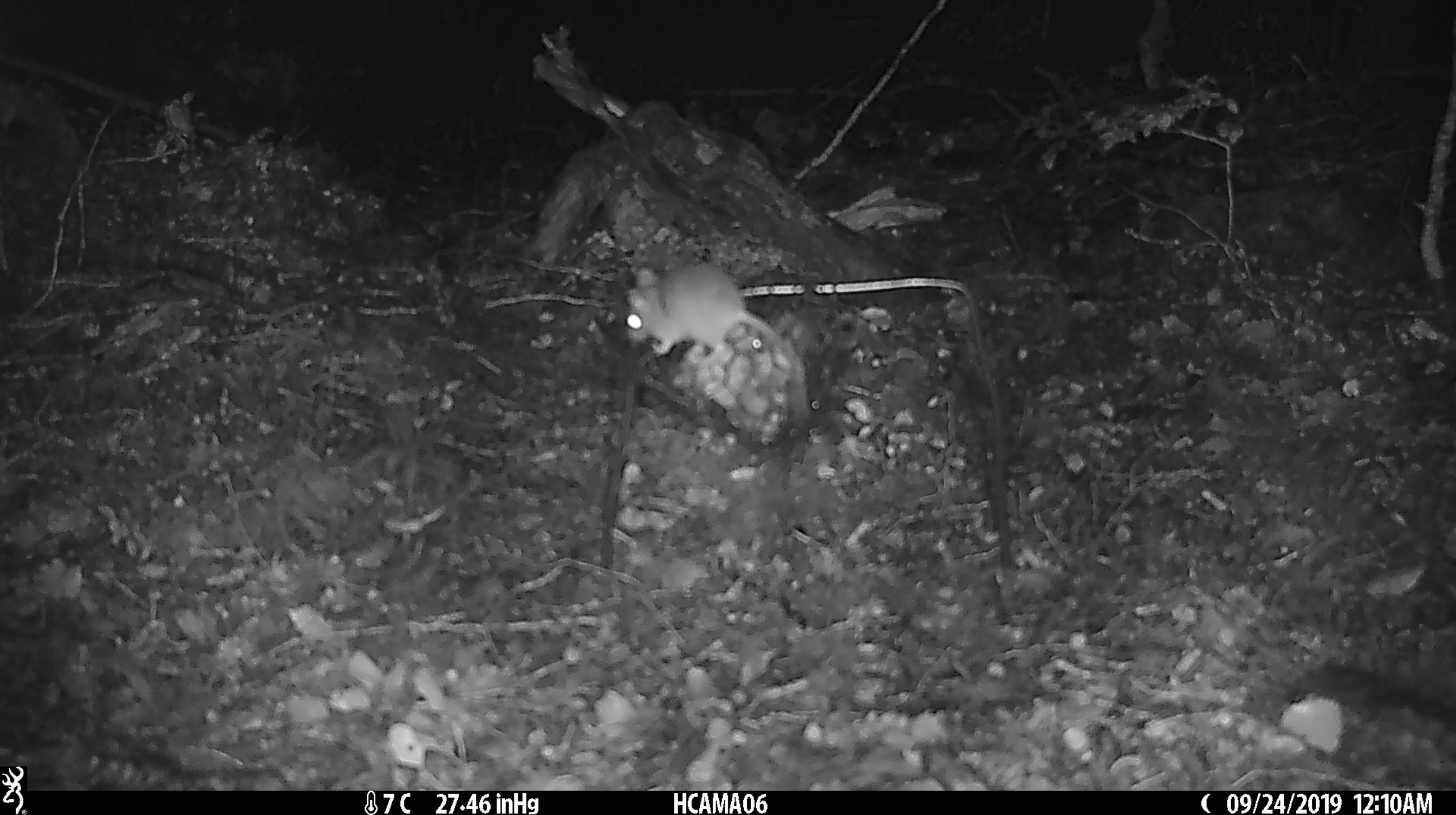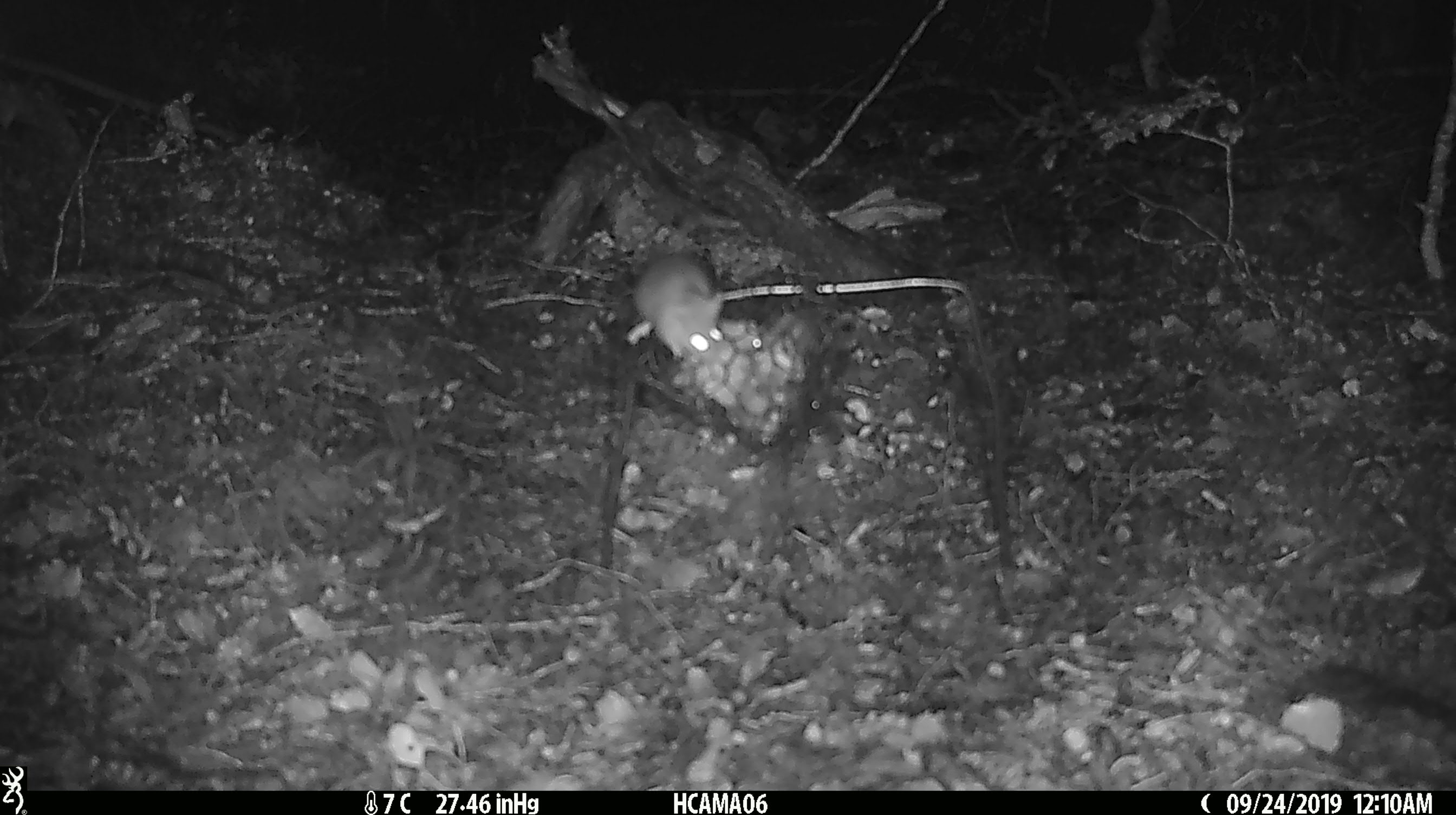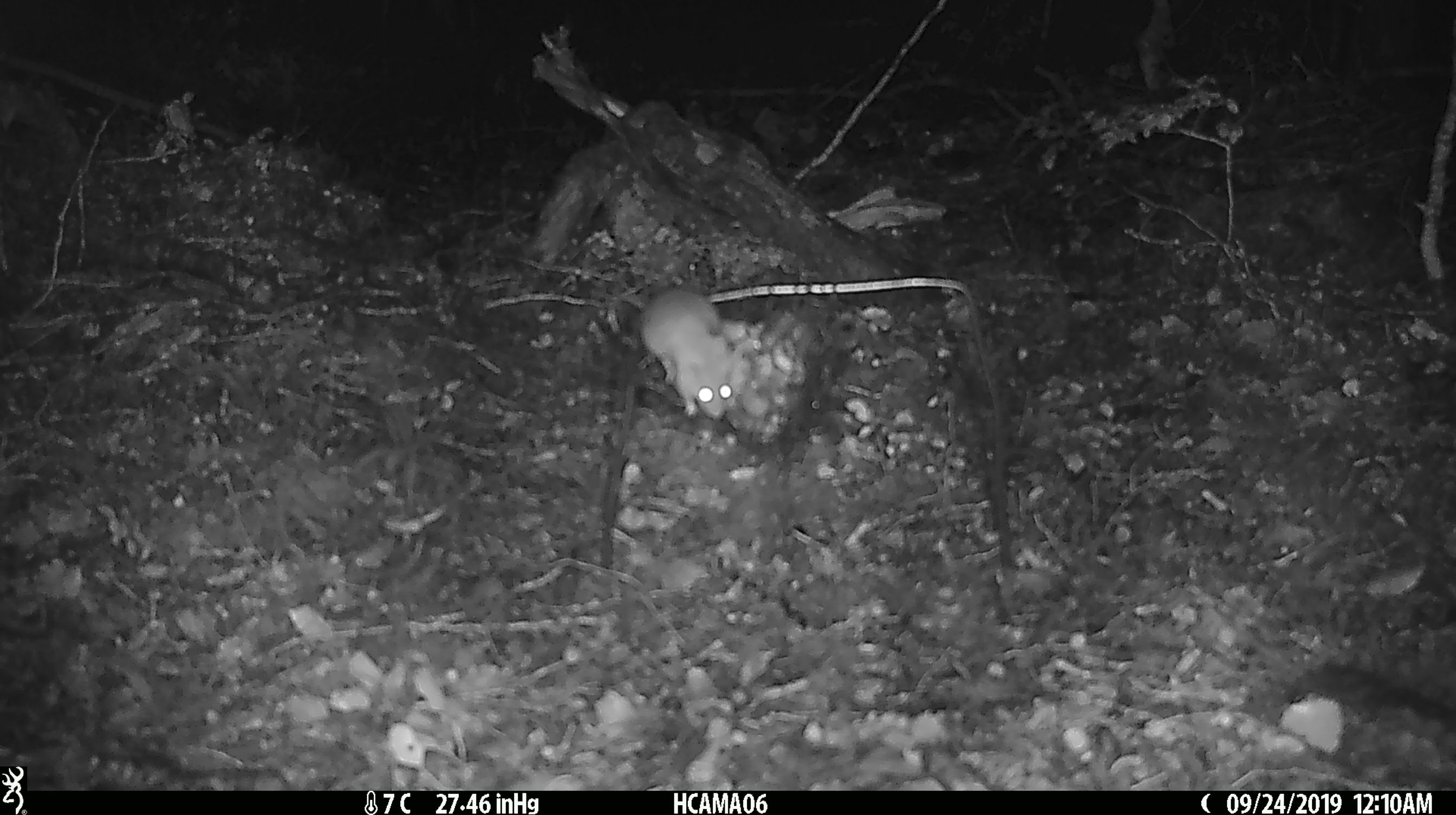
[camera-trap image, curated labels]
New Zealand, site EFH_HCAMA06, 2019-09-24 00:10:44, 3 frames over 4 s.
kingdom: Animalia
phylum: Chordata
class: Mammalia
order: Rodentia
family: Muridae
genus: Mus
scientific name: Mus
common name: mouse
Mouse (Mus).